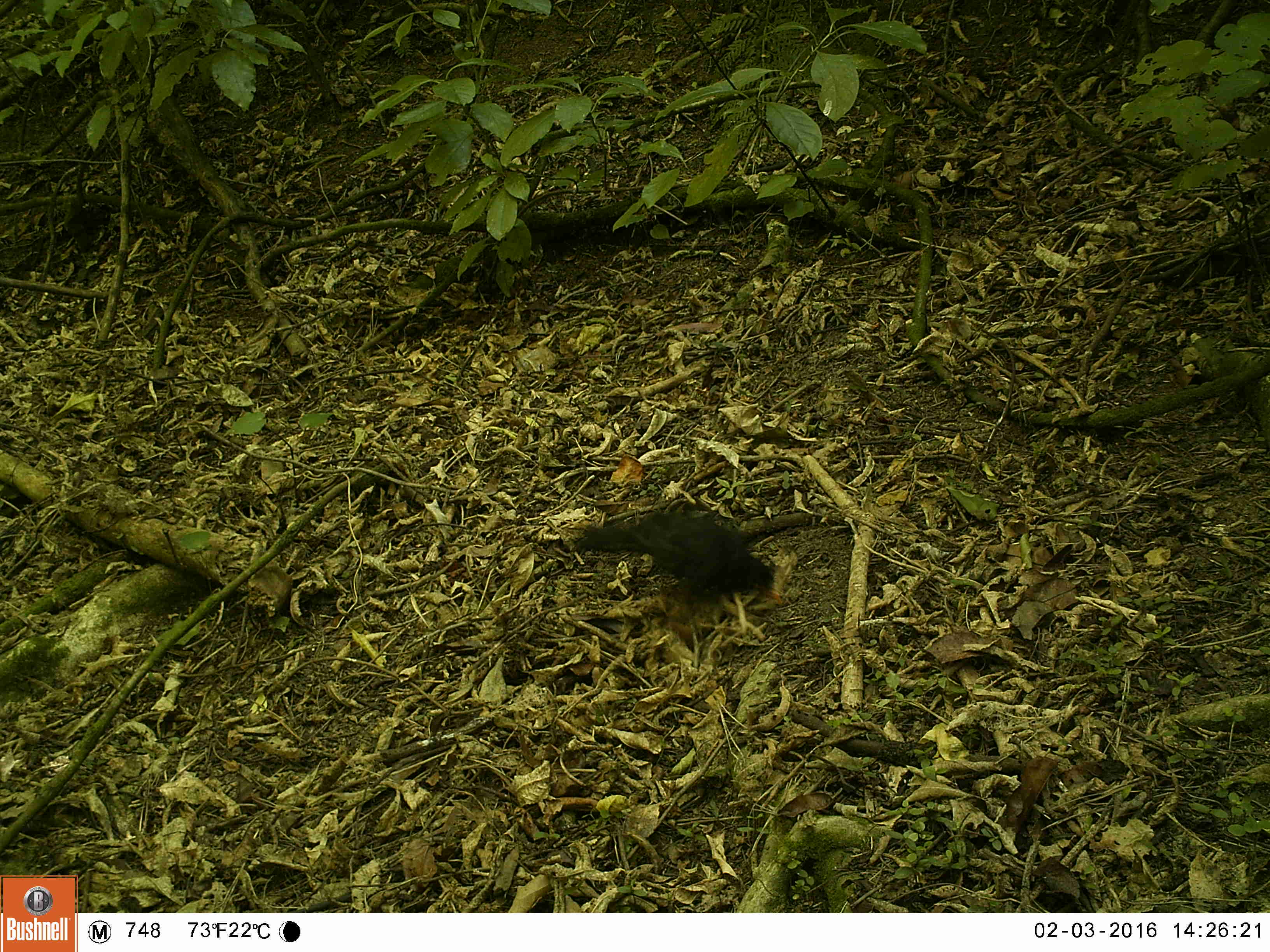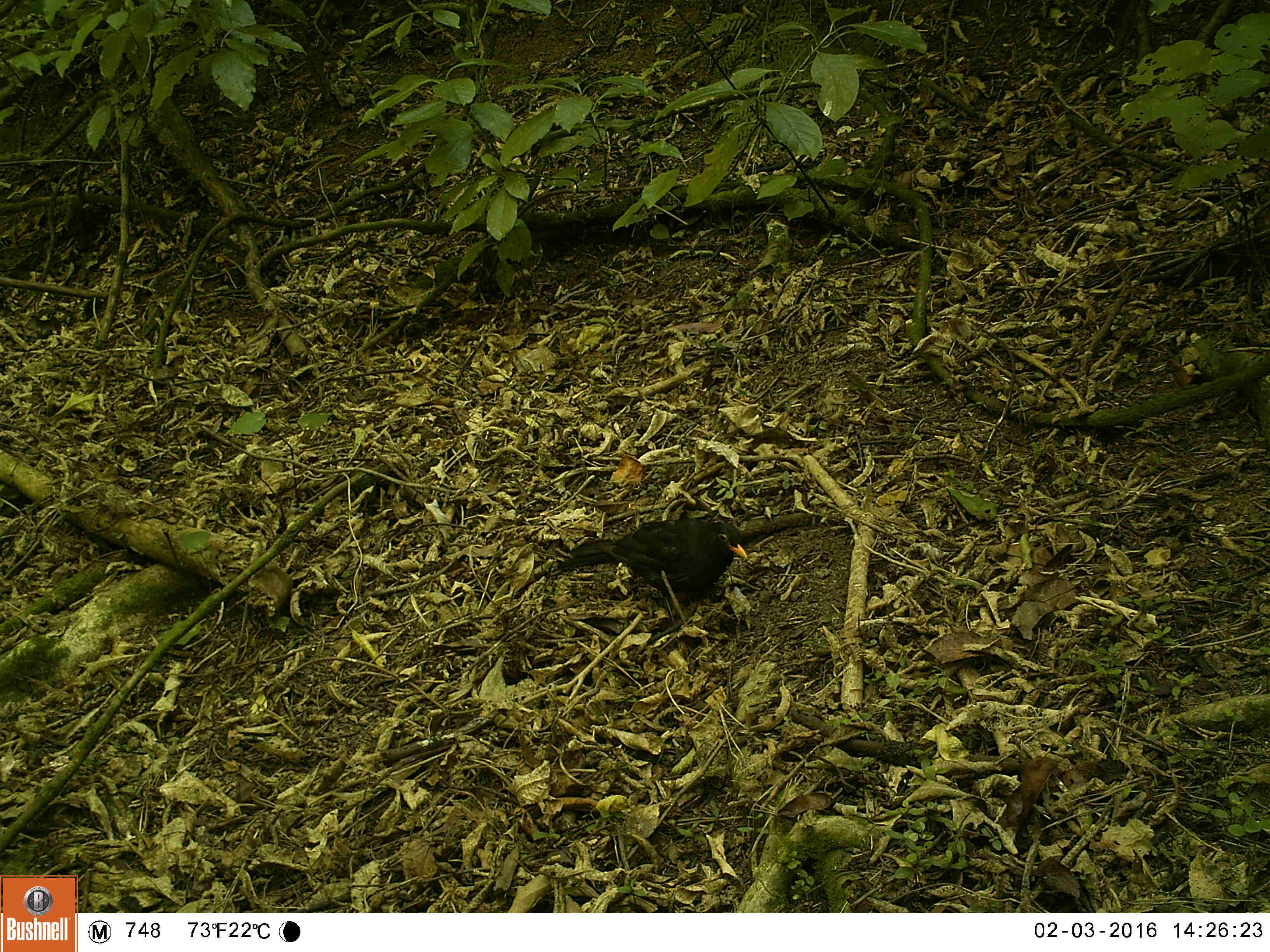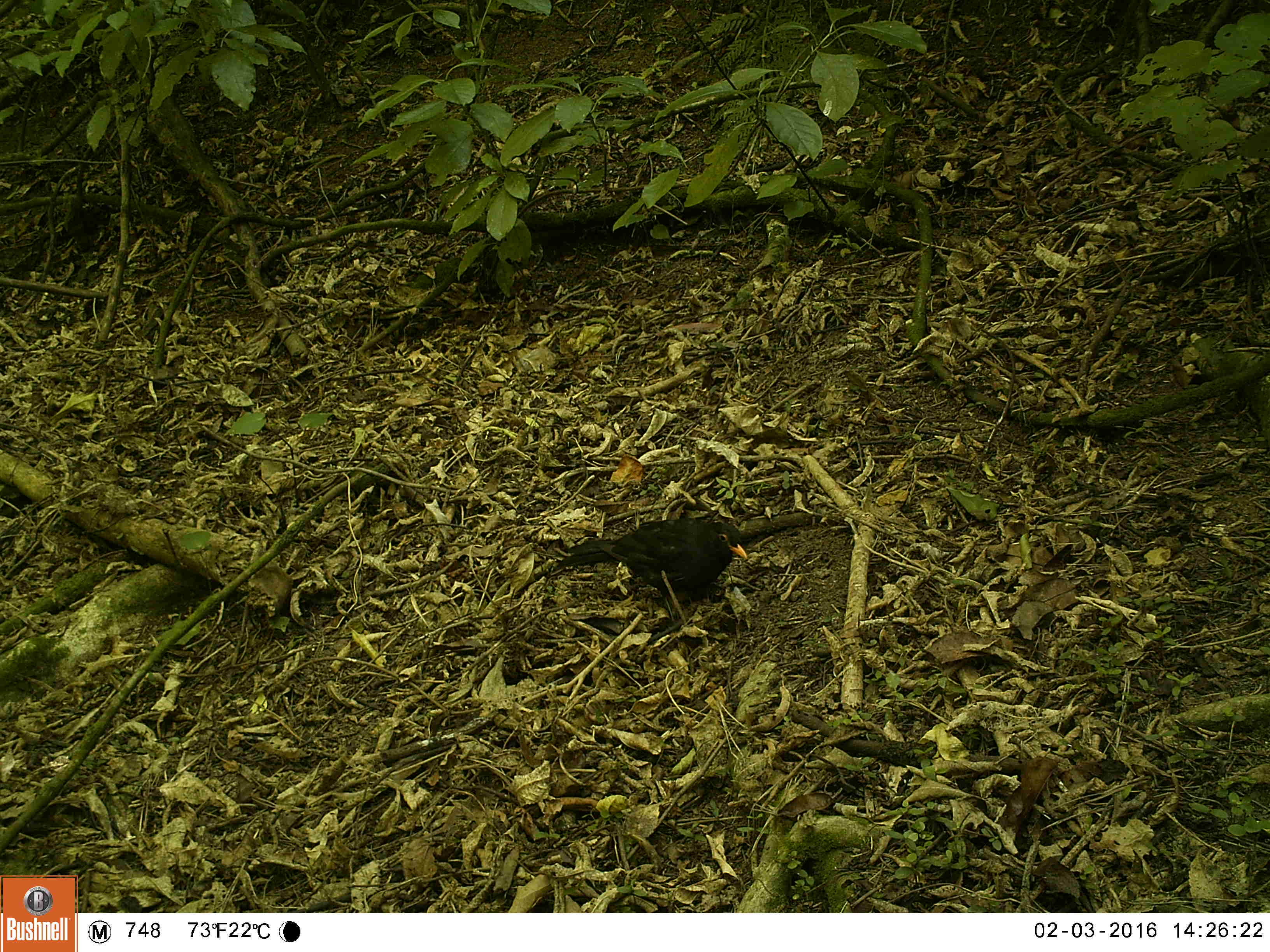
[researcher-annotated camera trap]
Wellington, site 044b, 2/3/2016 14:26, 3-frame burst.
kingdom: Animalia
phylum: Chordata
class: Aves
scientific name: Aves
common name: bird